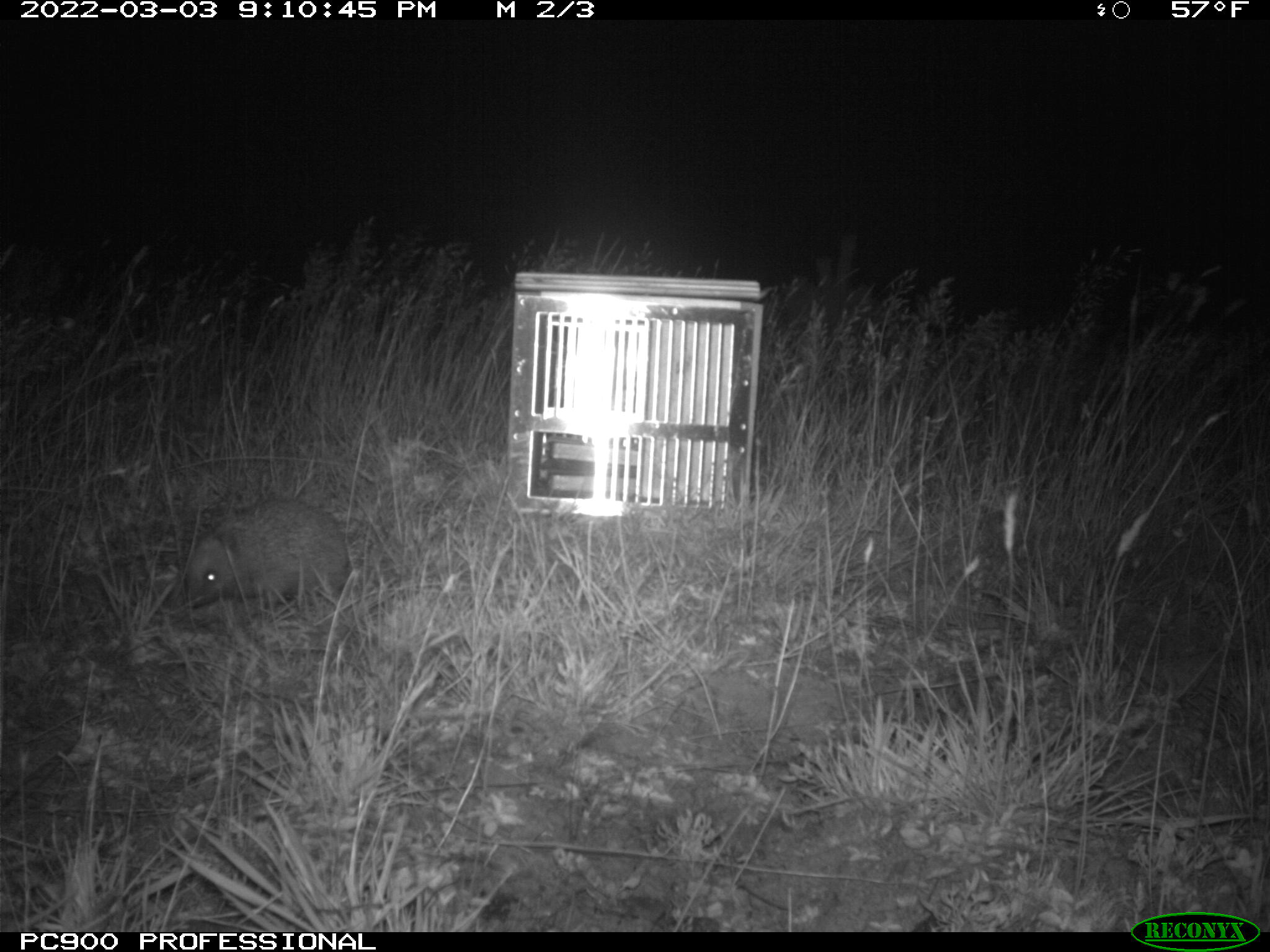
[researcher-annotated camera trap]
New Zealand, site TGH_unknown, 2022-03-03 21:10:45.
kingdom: Animalia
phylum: Chordata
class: Mammalia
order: Eulipotyphla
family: Erinaceidae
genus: Erinaceus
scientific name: Erinaceus europaeus europaeus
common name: european hedgehog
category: hedgehog